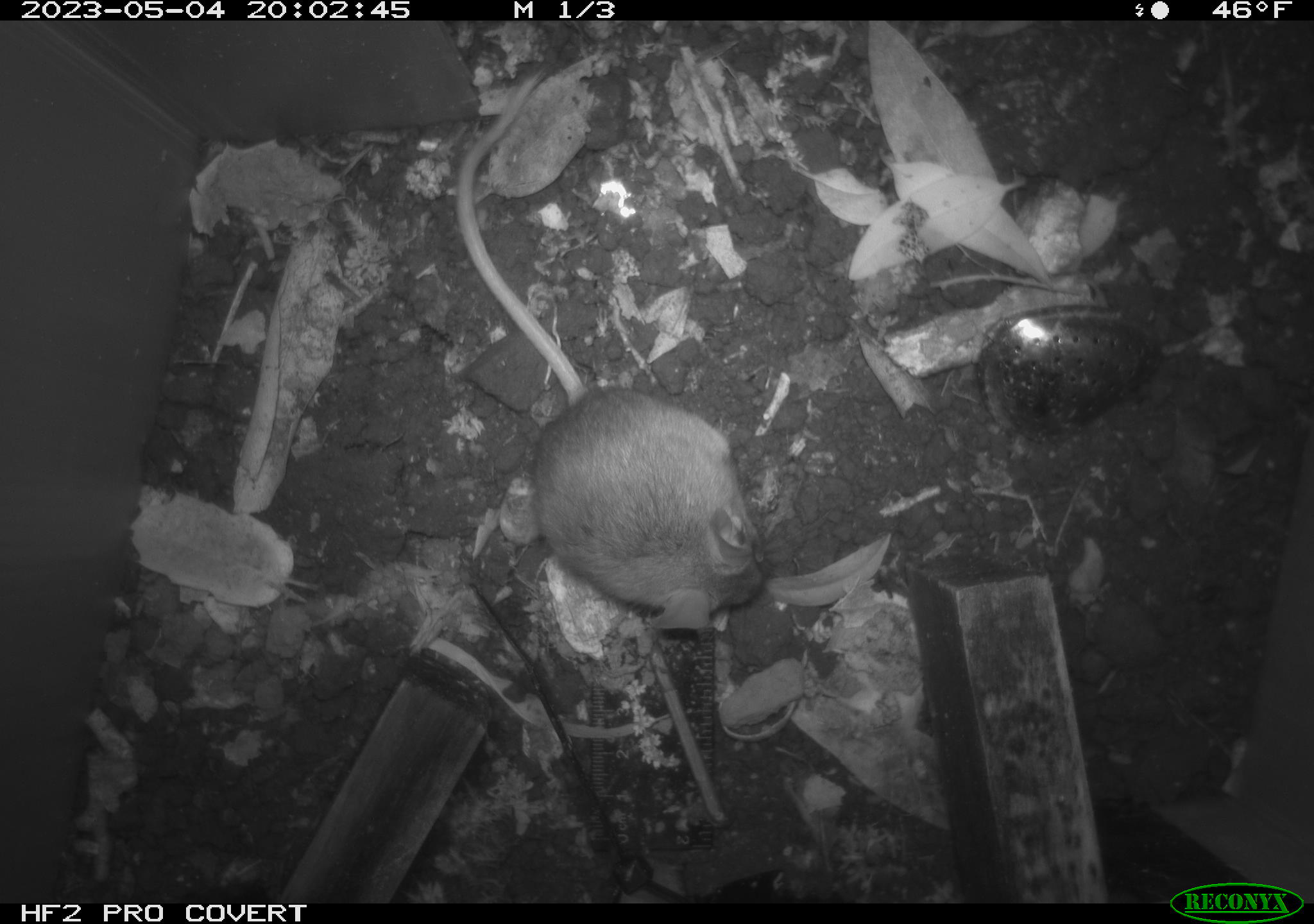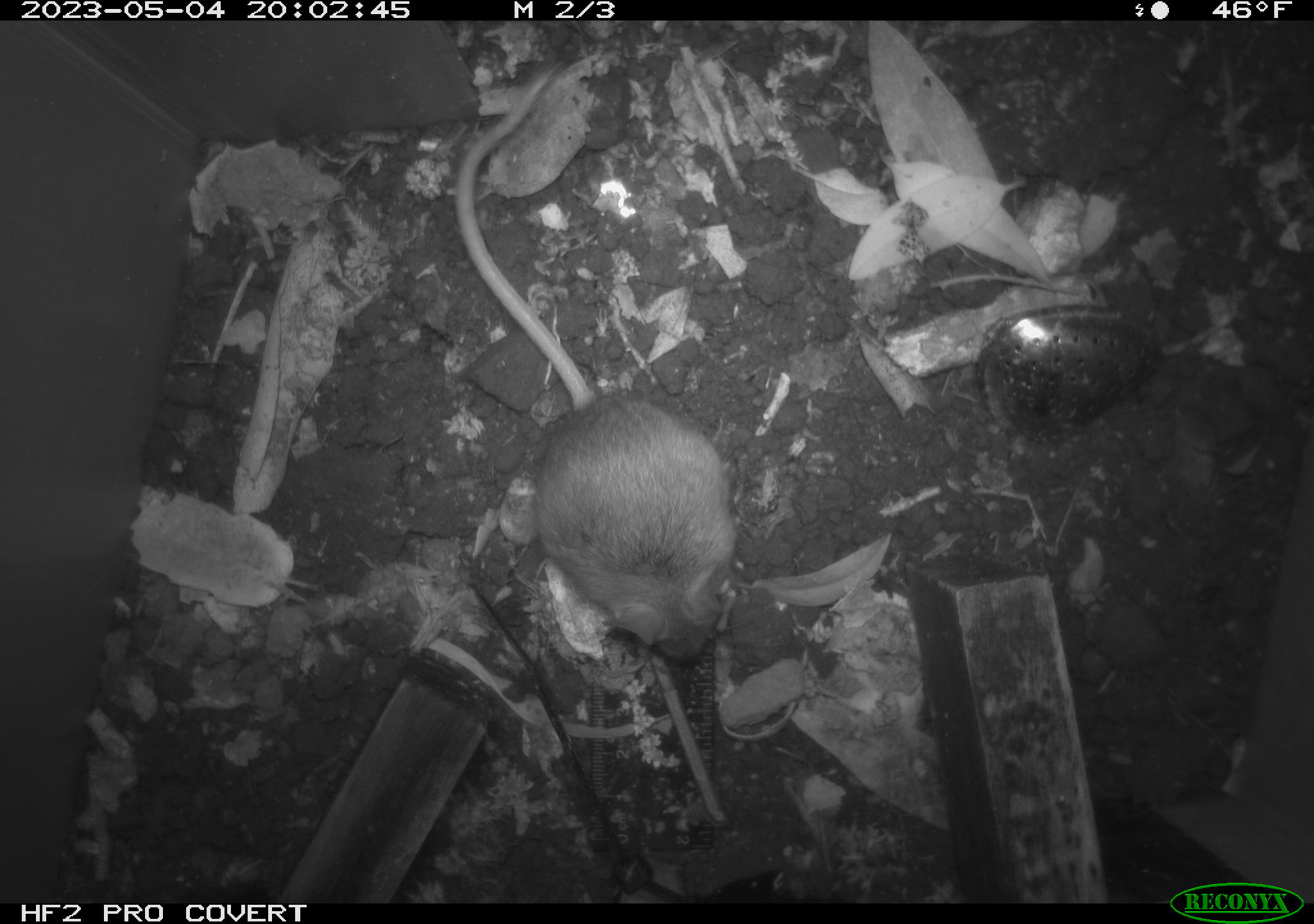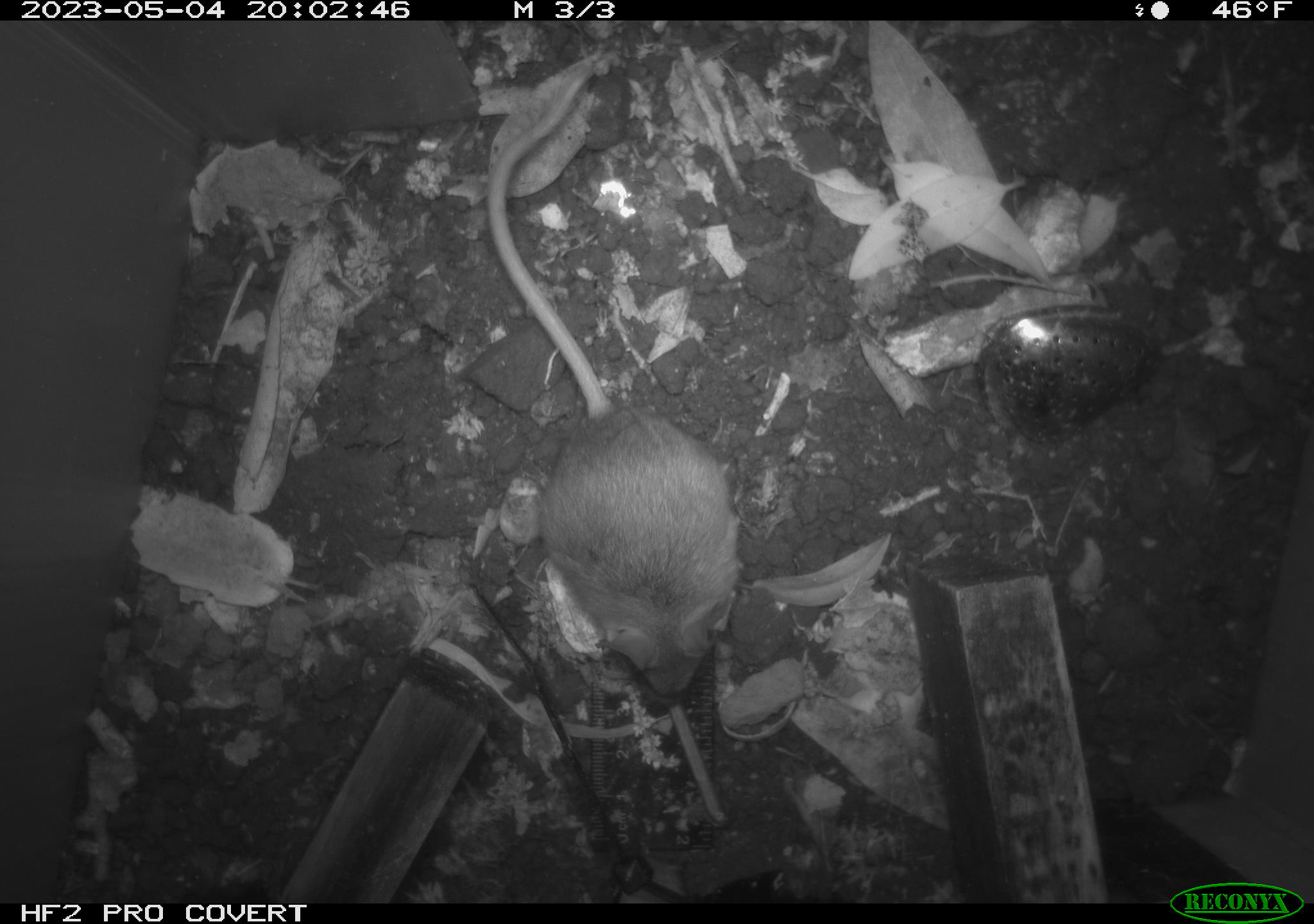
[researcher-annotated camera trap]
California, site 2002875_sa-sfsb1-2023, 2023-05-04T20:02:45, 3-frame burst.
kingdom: Animalia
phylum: Chordata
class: Mammalia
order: Rodentia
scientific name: Rodentia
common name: mouse species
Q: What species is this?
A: Mouse species (Rodentia).